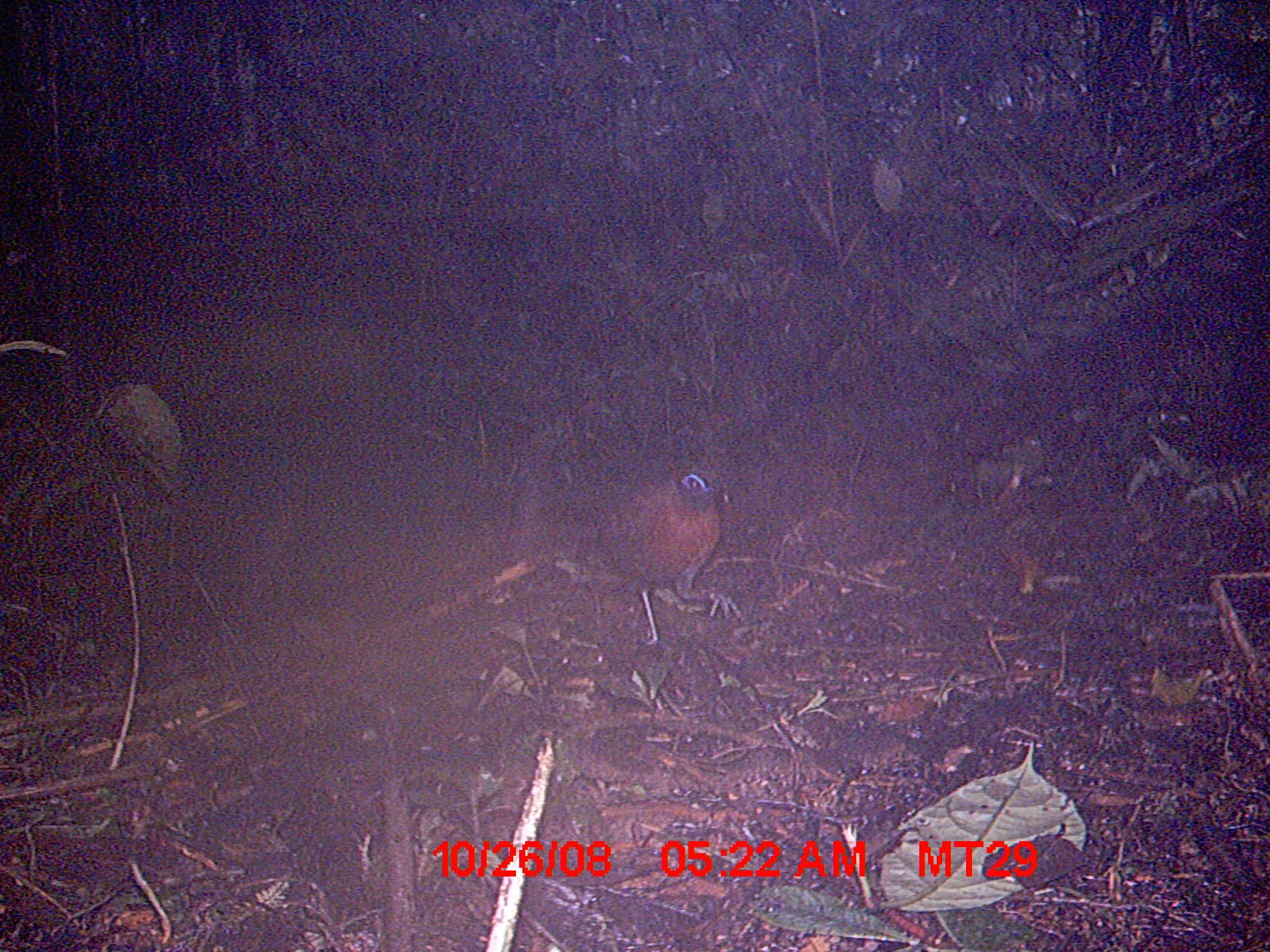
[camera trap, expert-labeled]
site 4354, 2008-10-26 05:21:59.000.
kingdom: Animalia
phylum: Chordata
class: Aves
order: Cuculiformes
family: Cuculidae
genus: Coua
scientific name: Coua serriana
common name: red-breasted coua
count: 1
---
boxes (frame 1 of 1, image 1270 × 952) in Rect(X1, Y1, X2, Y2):
coua serriana: Rect(587, 462, 744, 651)